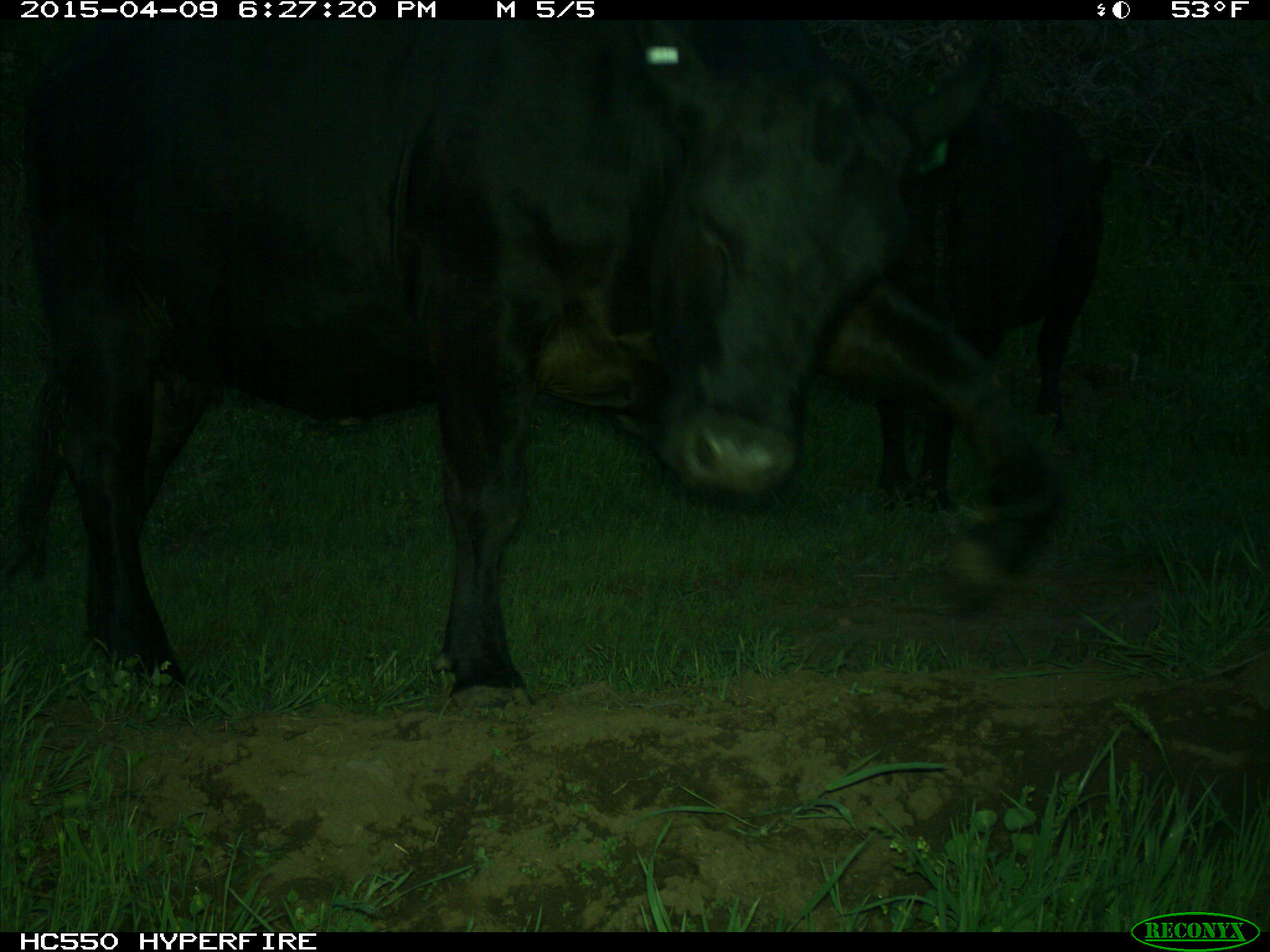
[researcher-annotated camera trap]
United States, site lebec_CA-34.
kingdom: Animalia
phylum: Chordata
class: Mammalia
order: Artiodactyla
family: Bovidae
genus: Bos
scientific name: Bos taurus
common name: domestic cow